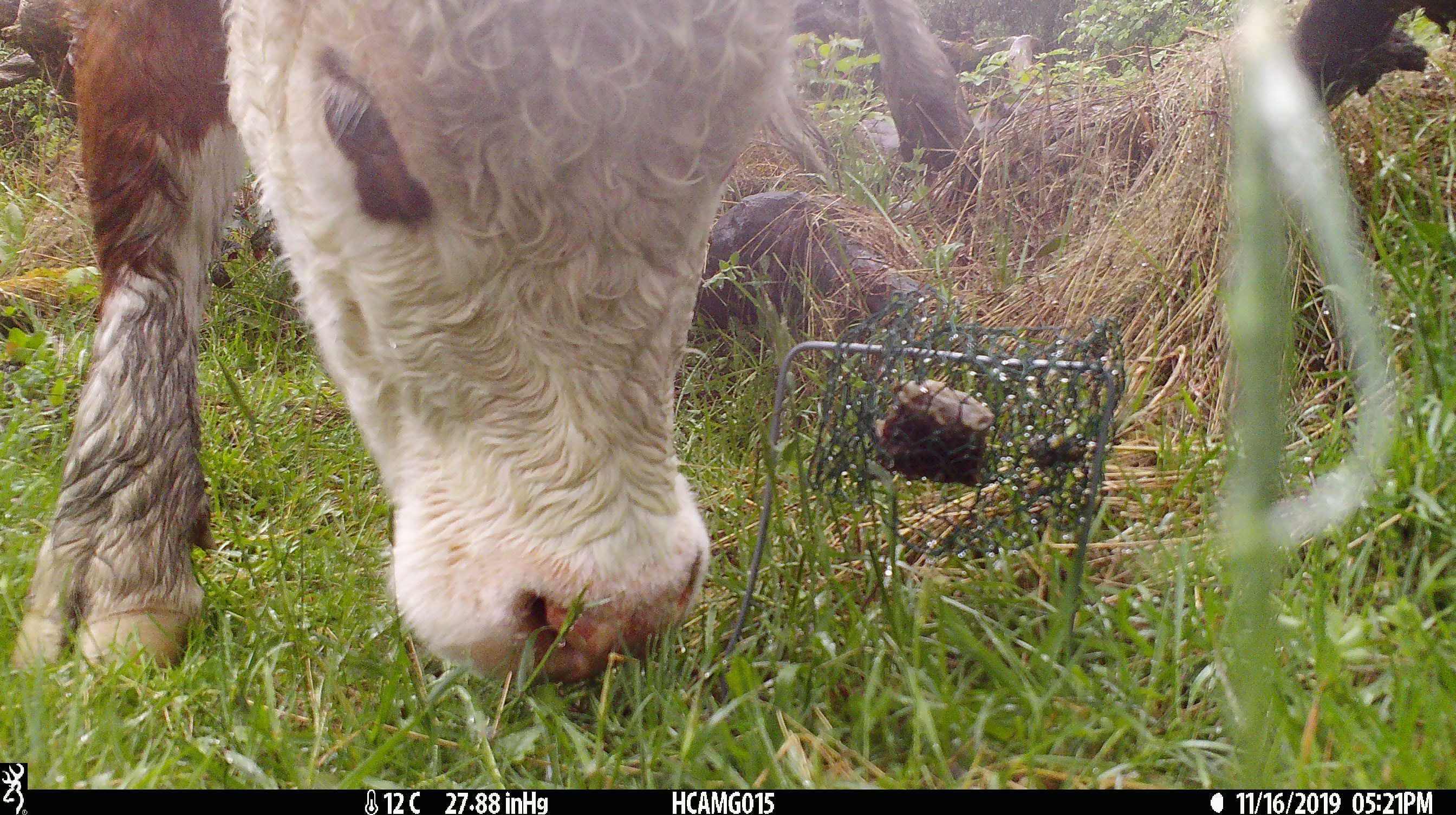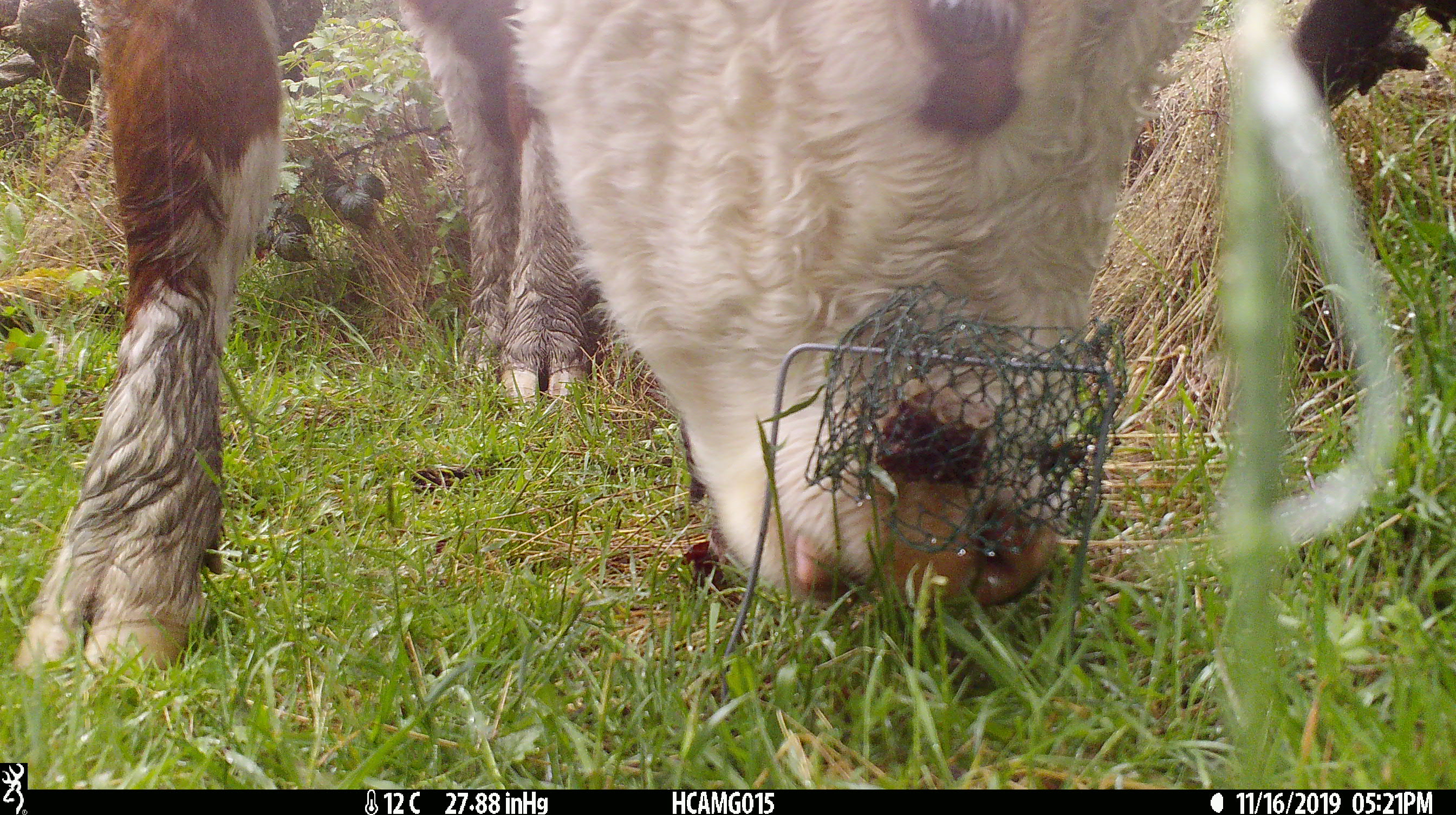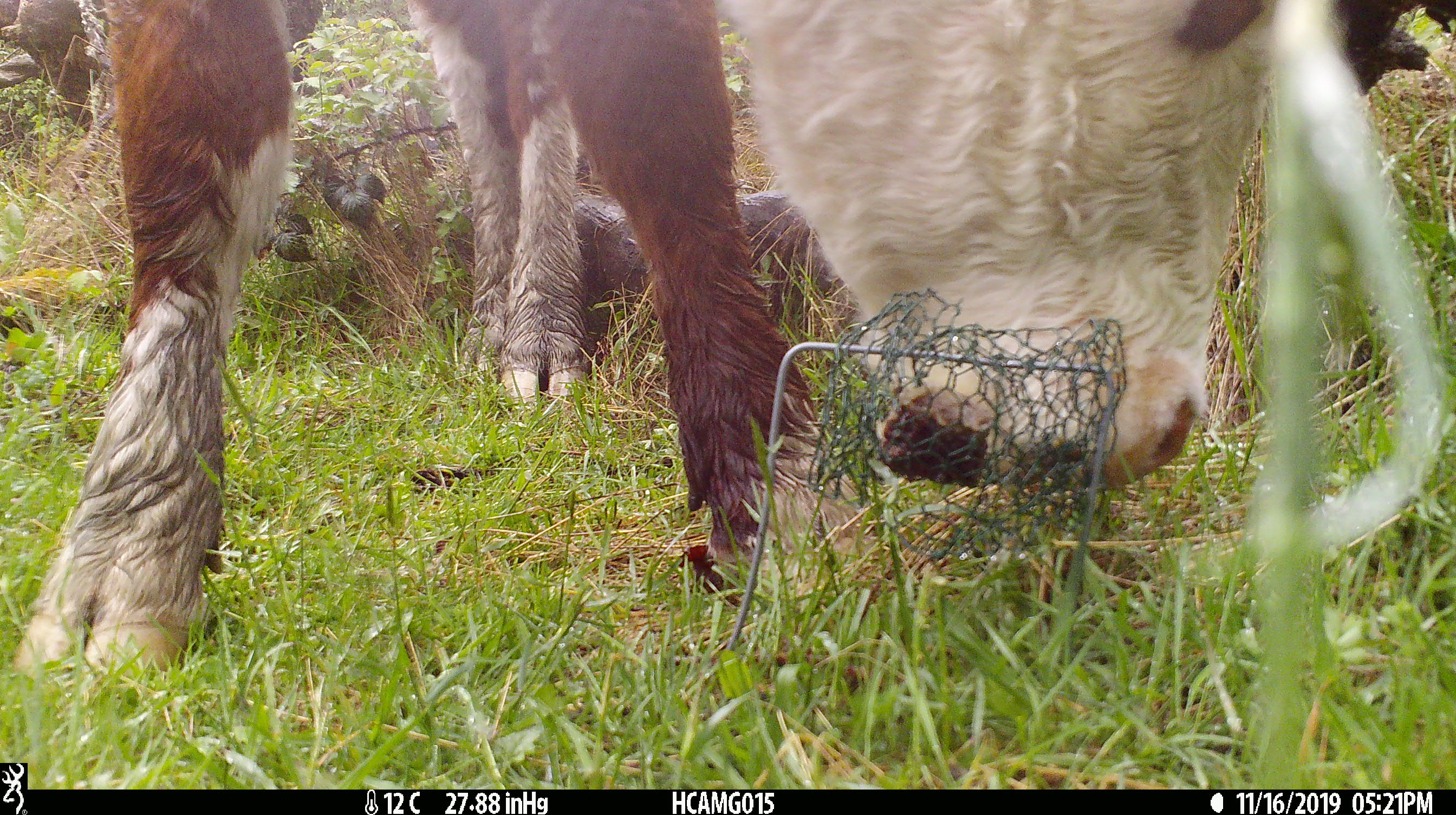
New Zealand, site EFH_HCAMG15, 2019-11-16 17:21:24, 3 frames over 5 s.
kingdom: Animalia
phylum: Chordata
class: Mammalia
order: Artiodactyla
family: Bovidae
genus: Bos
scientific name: Bos taurus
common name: domestic cow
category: cow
Cow (domestic cow) (Bos taurus).